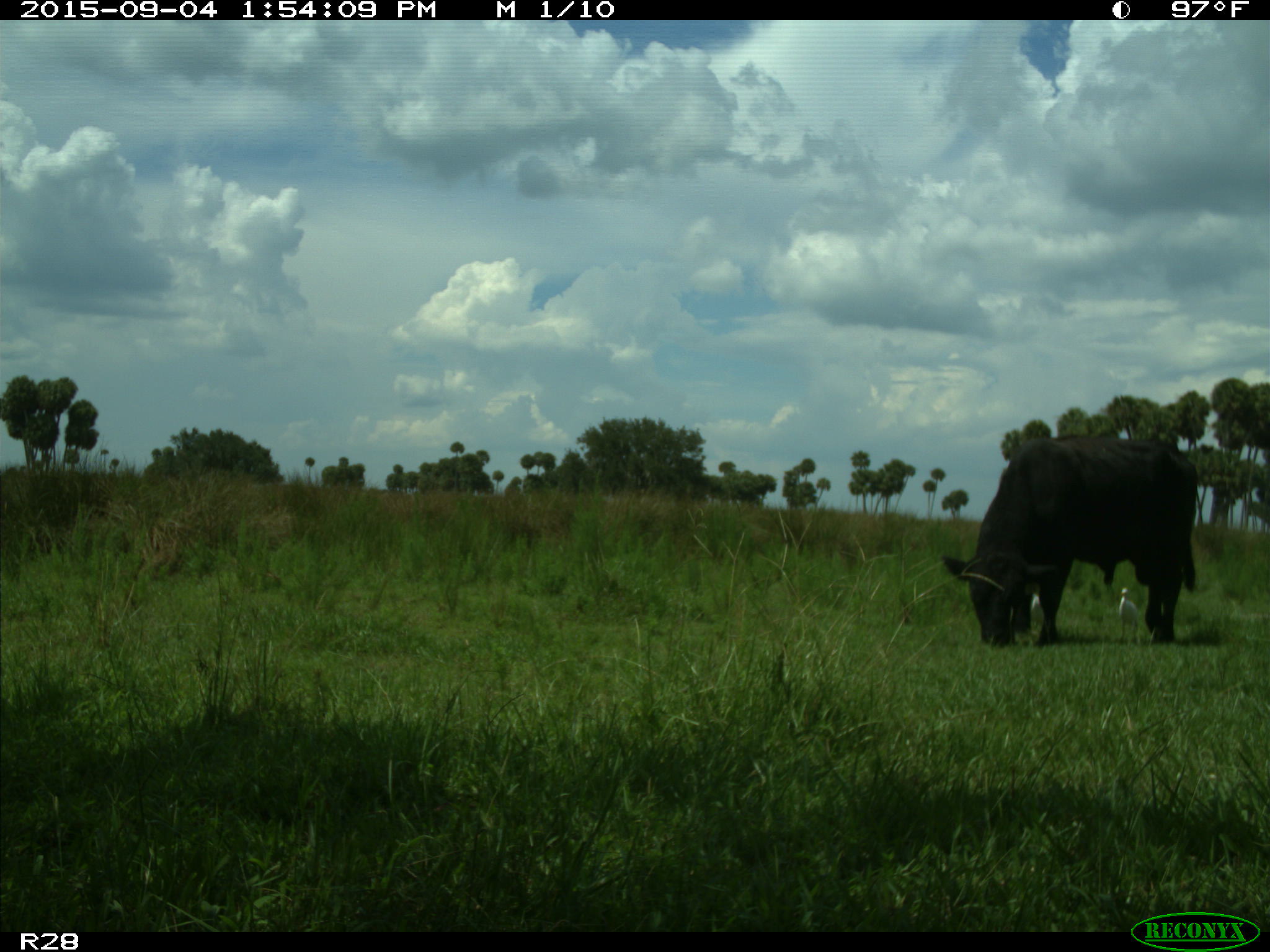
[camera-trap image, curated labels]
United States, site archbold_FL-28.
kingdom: Animalia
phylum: Chordata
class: Mammalia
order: Artiodactyla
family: Bovidae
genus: Bos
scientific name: Bos taurus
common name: domestic cow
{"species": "Bos taurus (domestic cow)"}